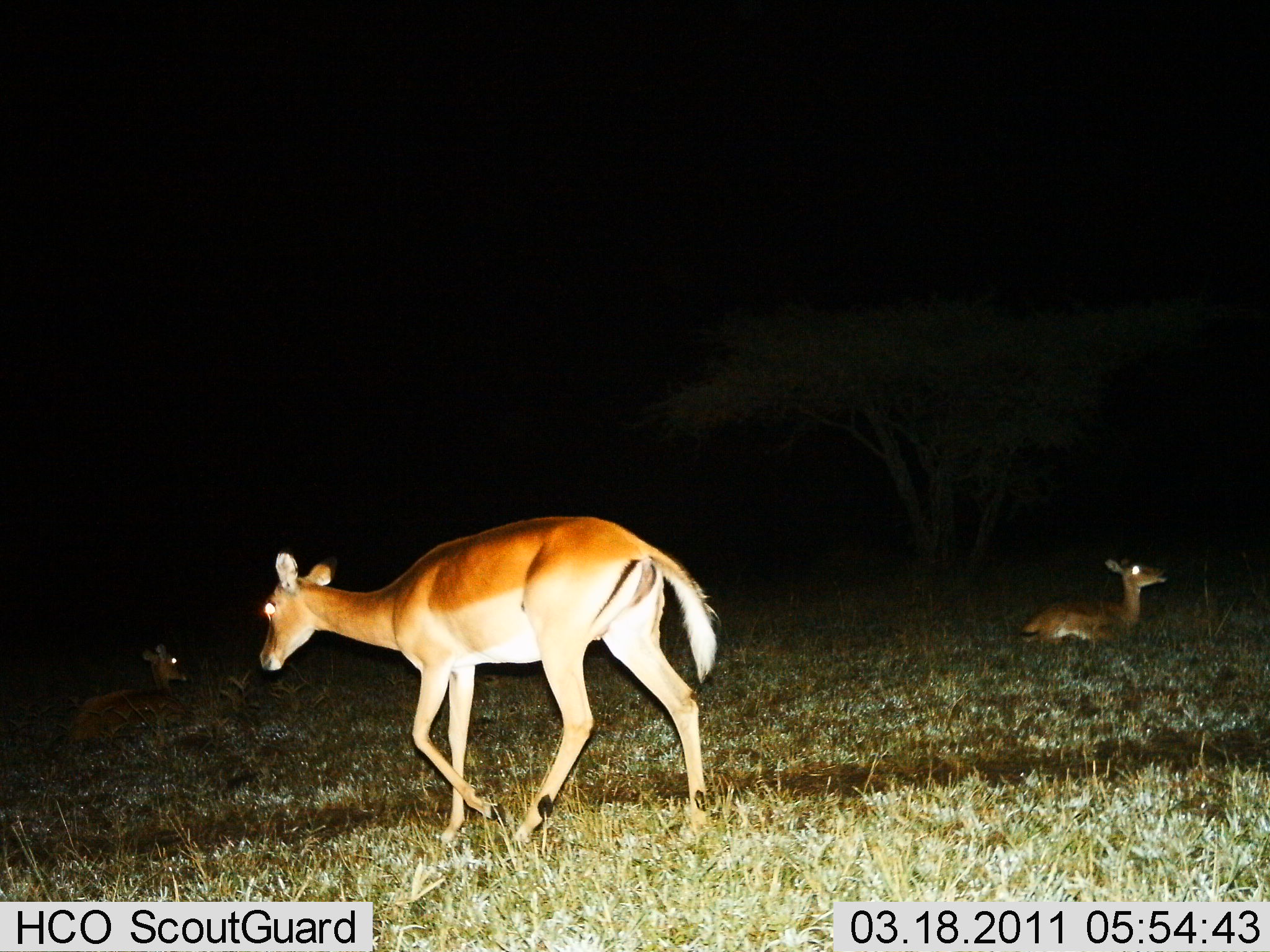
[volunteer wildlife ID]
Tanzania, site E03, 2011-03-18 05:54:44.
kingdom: Animalia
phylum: Chordata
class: Mammalia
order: Artiodactyla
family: Bovidae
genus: Nanger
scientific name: Nanger granti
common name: grant's gazelle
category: gazellegrants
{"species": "gazellegrants (grant's gazelle) (Nanger granti)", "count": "3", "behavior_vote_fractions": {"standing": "25%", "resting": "100%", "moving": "62%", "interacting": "0%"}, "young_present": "25%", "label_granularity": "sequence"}